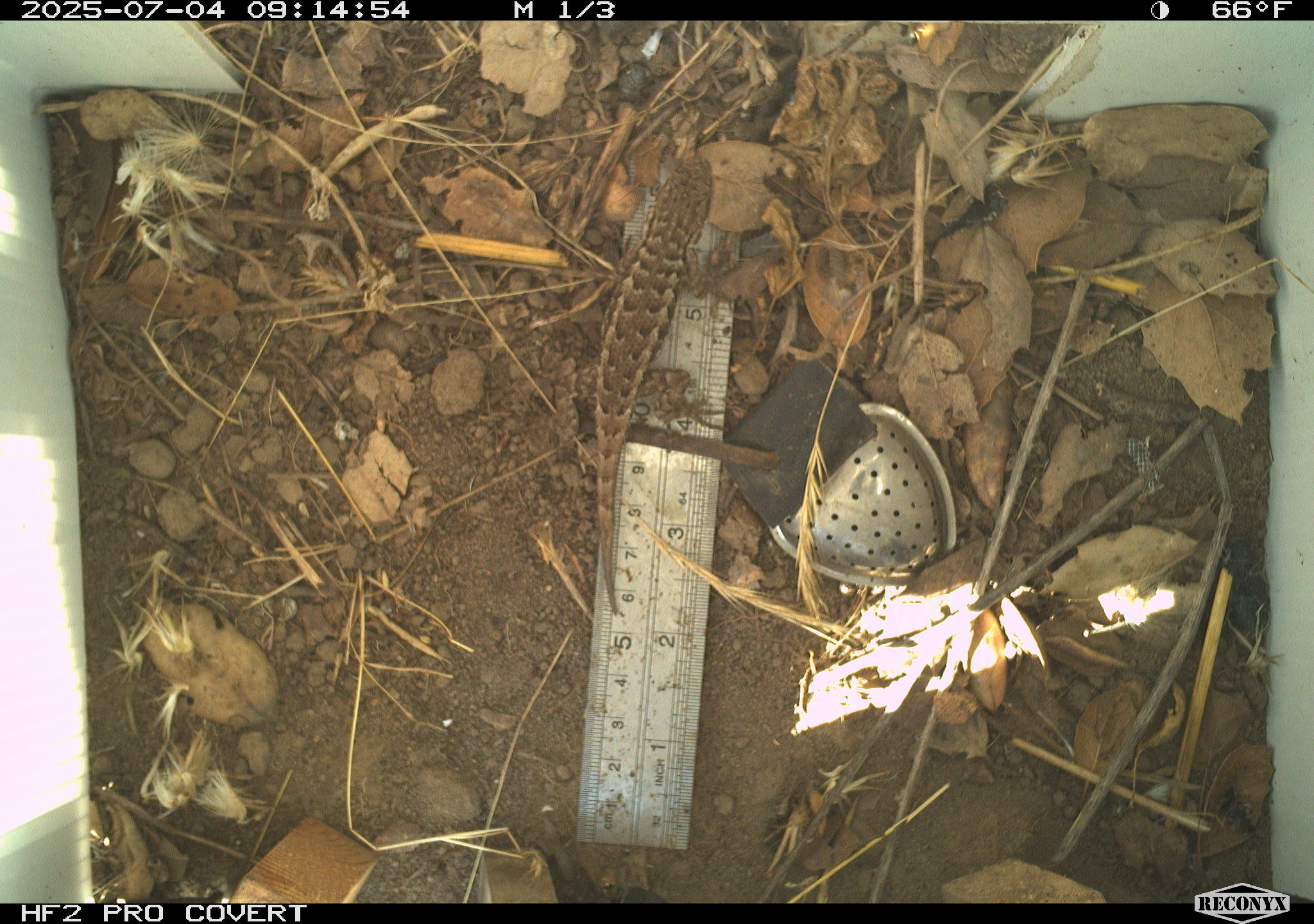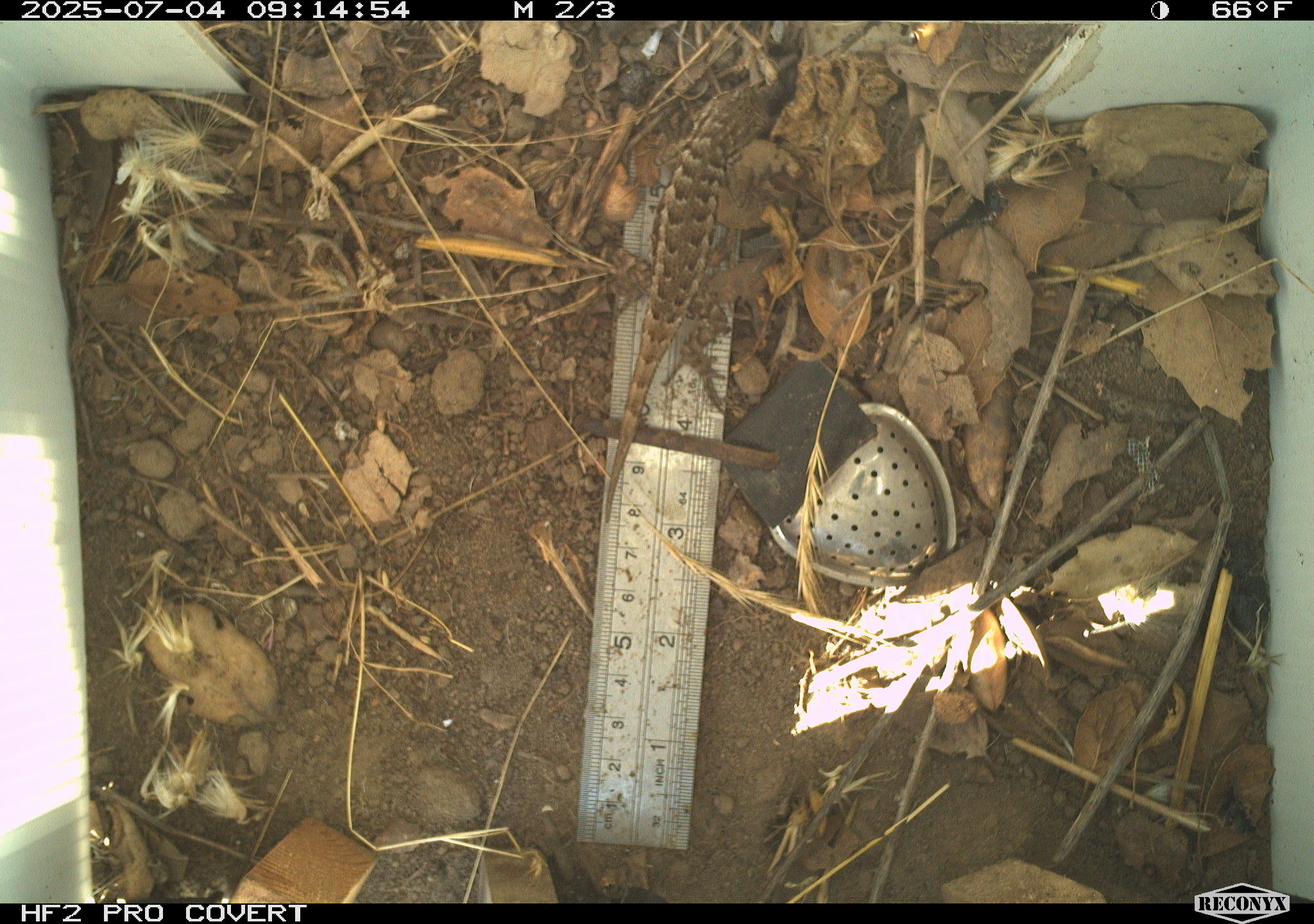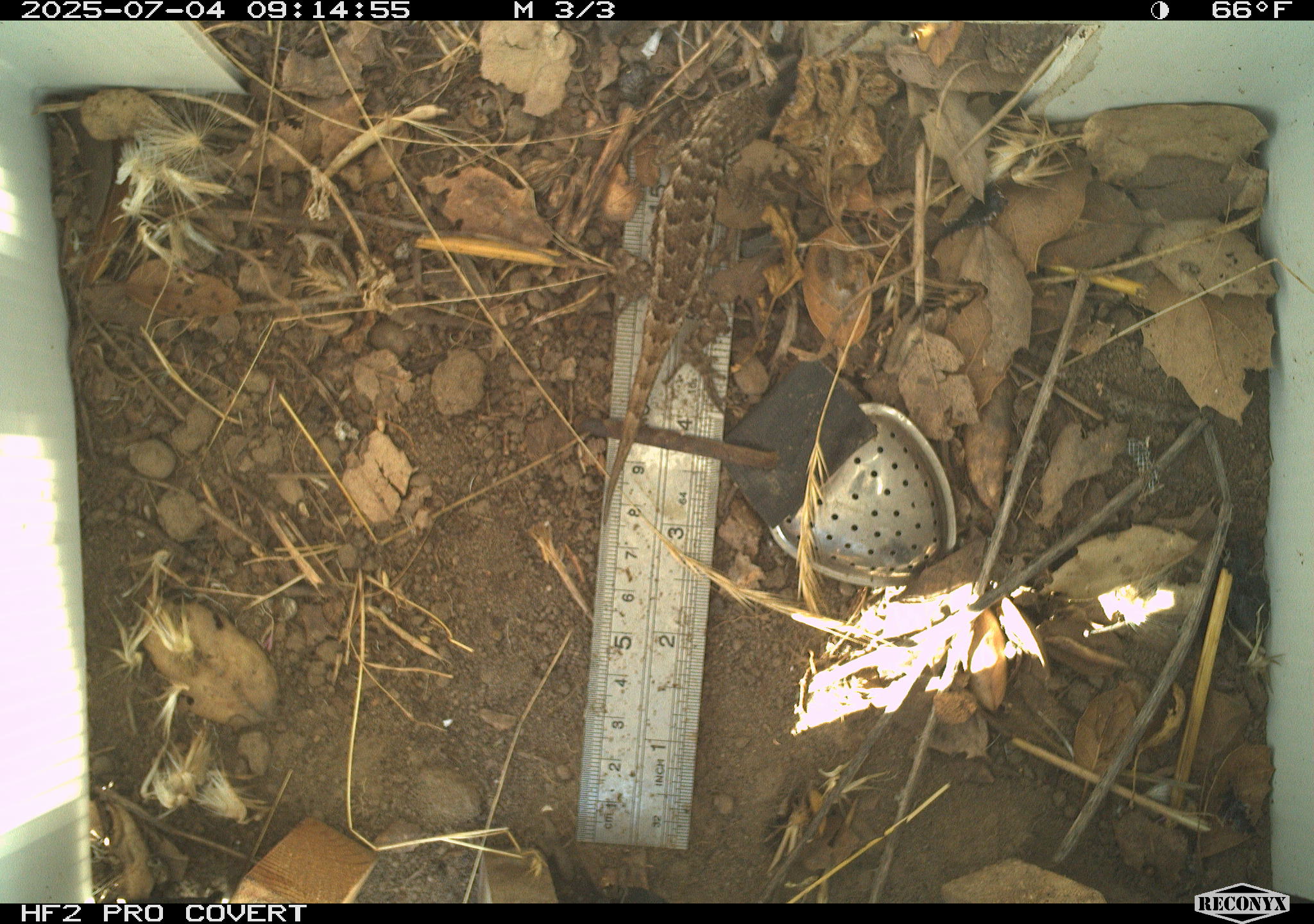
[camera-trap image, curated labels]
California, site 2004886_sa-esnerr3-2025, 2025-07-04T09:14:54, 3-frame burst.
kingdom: Animalia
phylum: Chordata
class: Reptilia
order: Squamata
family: Phrynosomatidae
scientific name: Phrynosomatidae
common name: north american spiny lizards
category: sceloporus/uta species